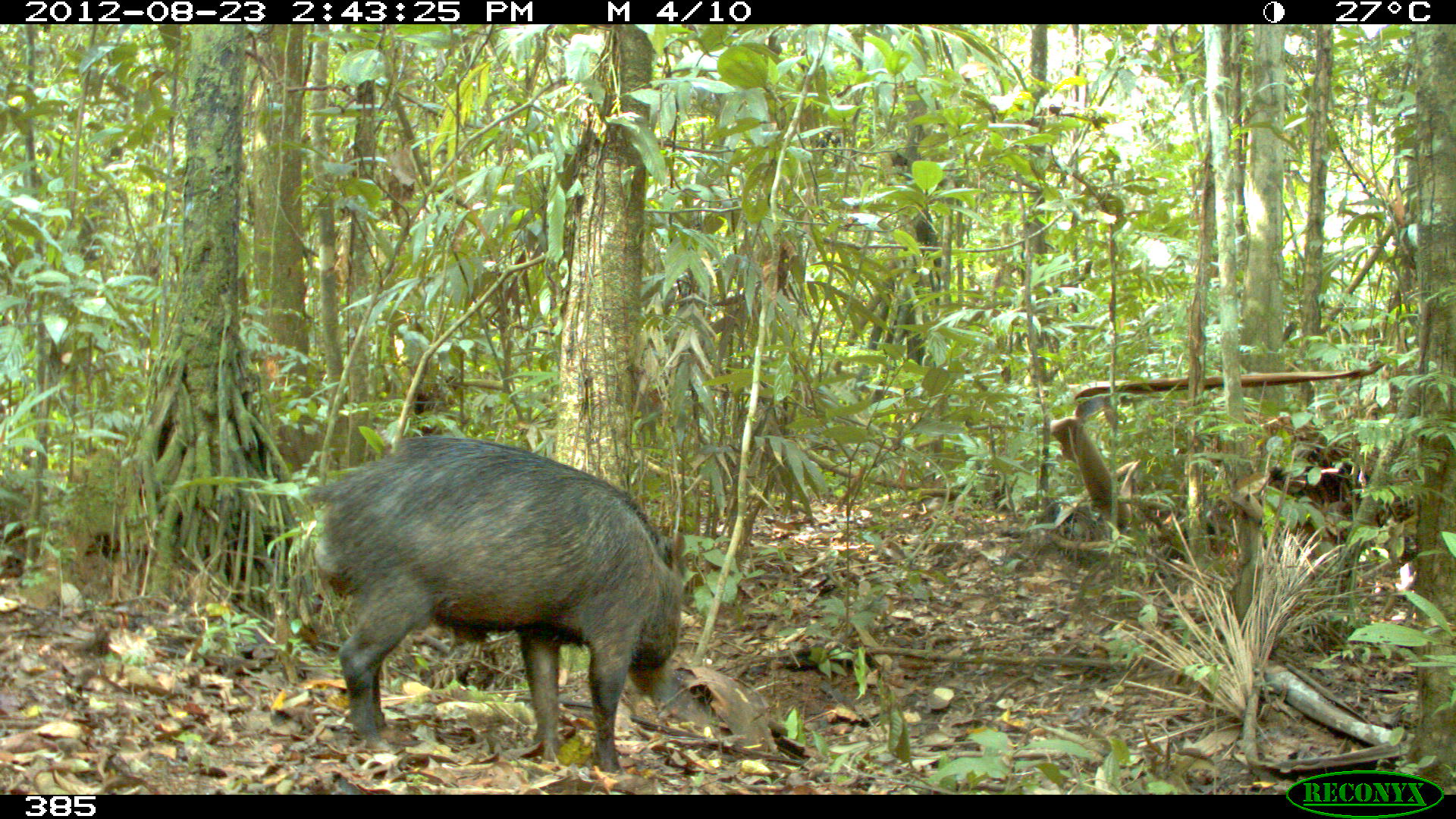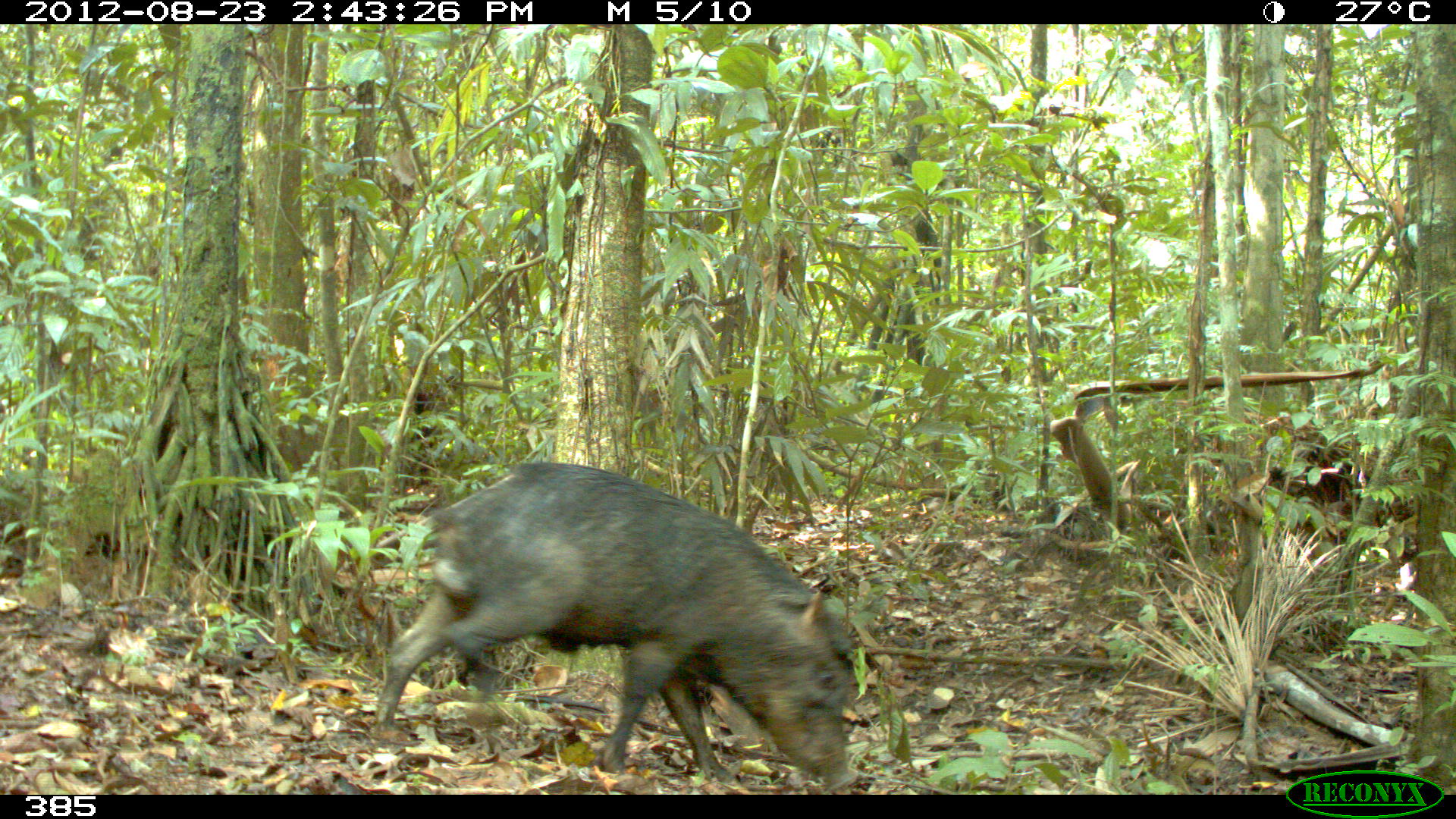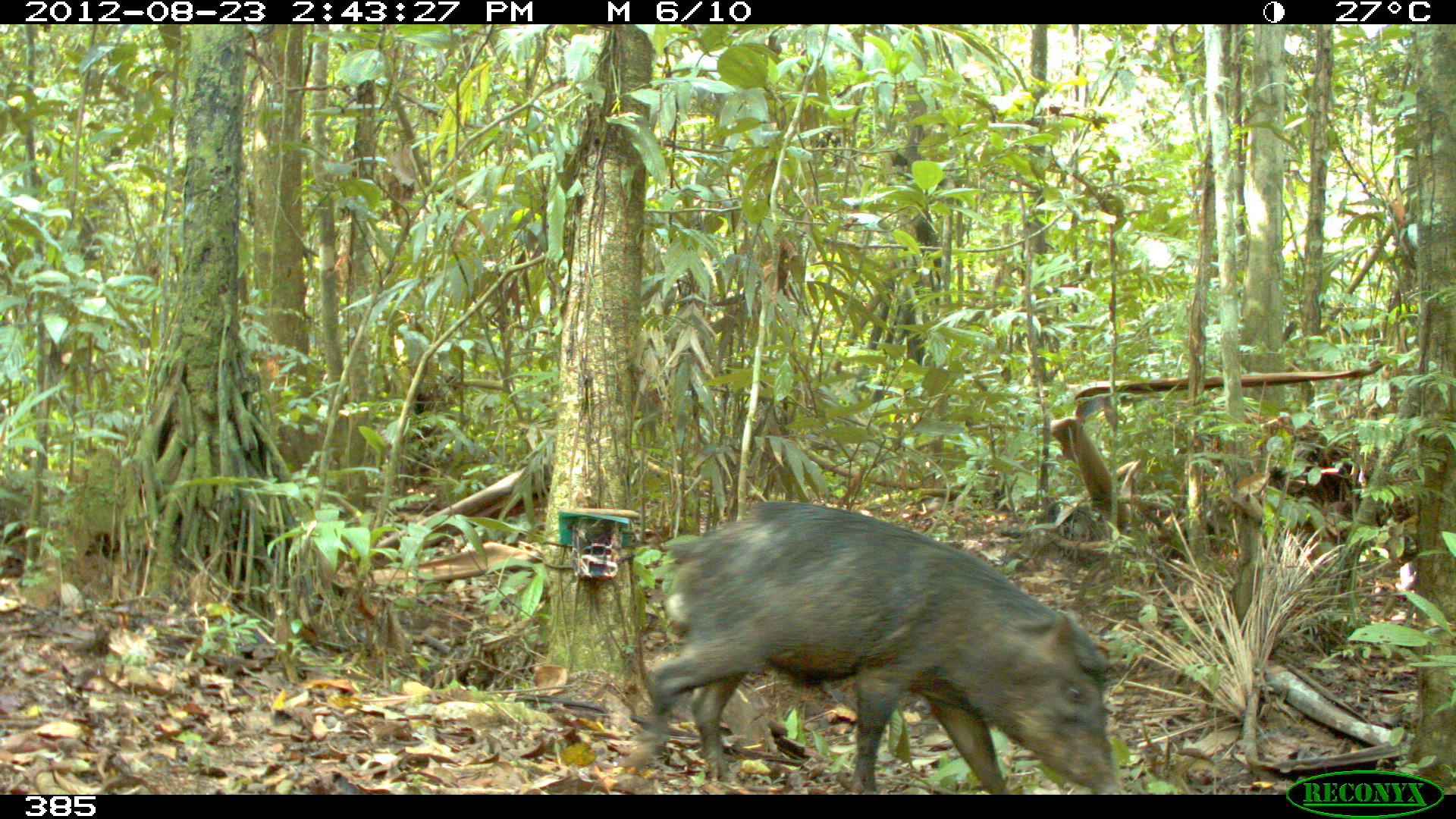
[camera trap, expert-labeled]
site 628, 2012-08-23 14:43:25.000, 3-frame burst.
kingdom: Animalia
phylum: Chordata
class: Mammalia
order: Artiodactyla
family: Tayassuidae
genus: Tayassu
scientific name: Tayassu pecari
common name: white-lipped peccary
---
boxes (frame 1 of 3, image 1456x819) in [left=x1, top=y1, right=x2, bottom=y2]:
tayassu pecari: [left=301, top=431, right=687, bottom=771]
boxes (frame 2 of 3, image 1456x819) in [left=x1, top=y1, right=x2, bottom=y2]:
tayassu pecari: [left=372, top=461, right=858, bottom=794]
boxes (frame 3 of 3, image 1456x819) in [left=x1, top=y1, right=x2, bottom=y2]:
tayassu pecari: [left=629, top=498, right=1123, bottom=793]